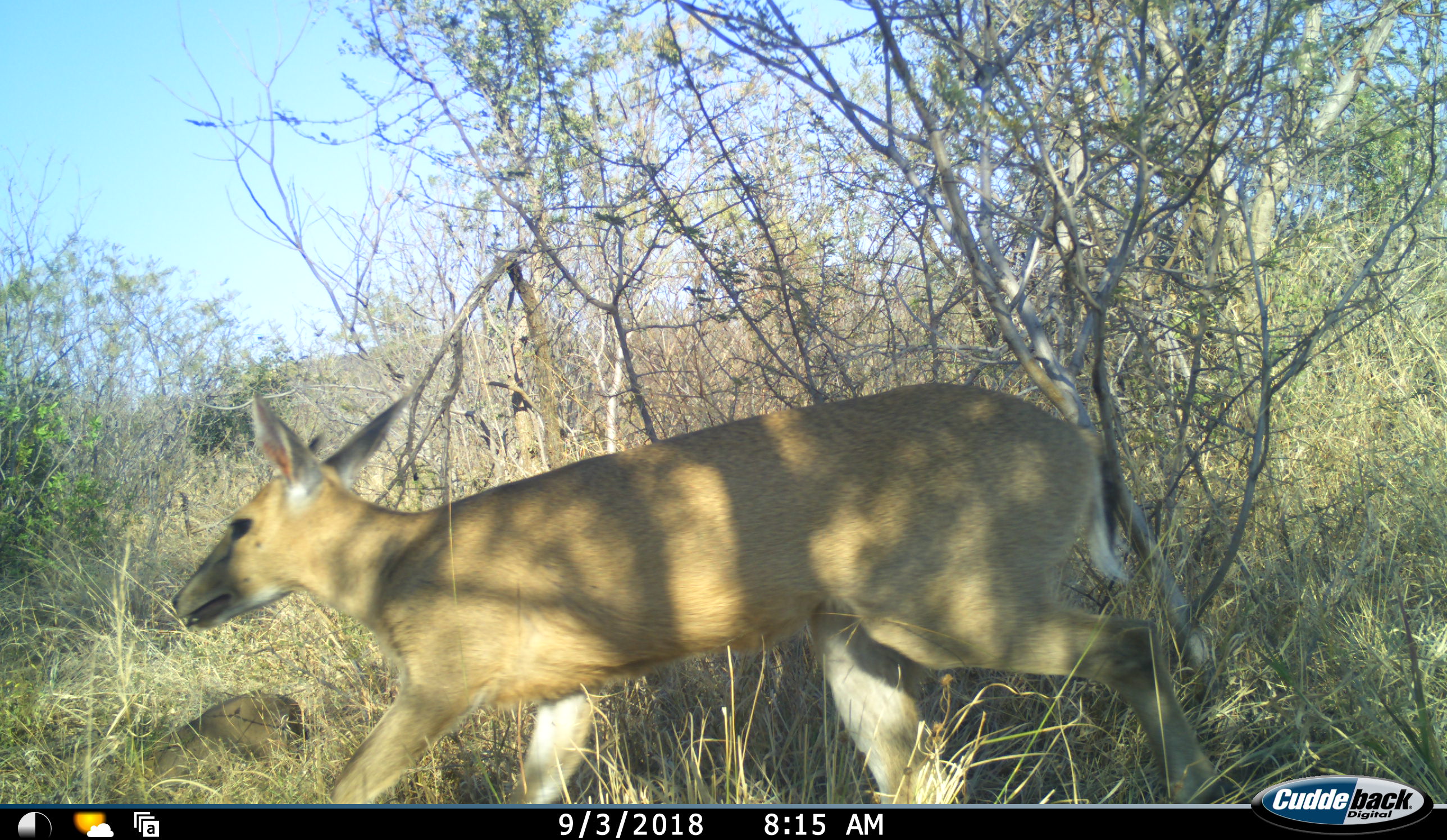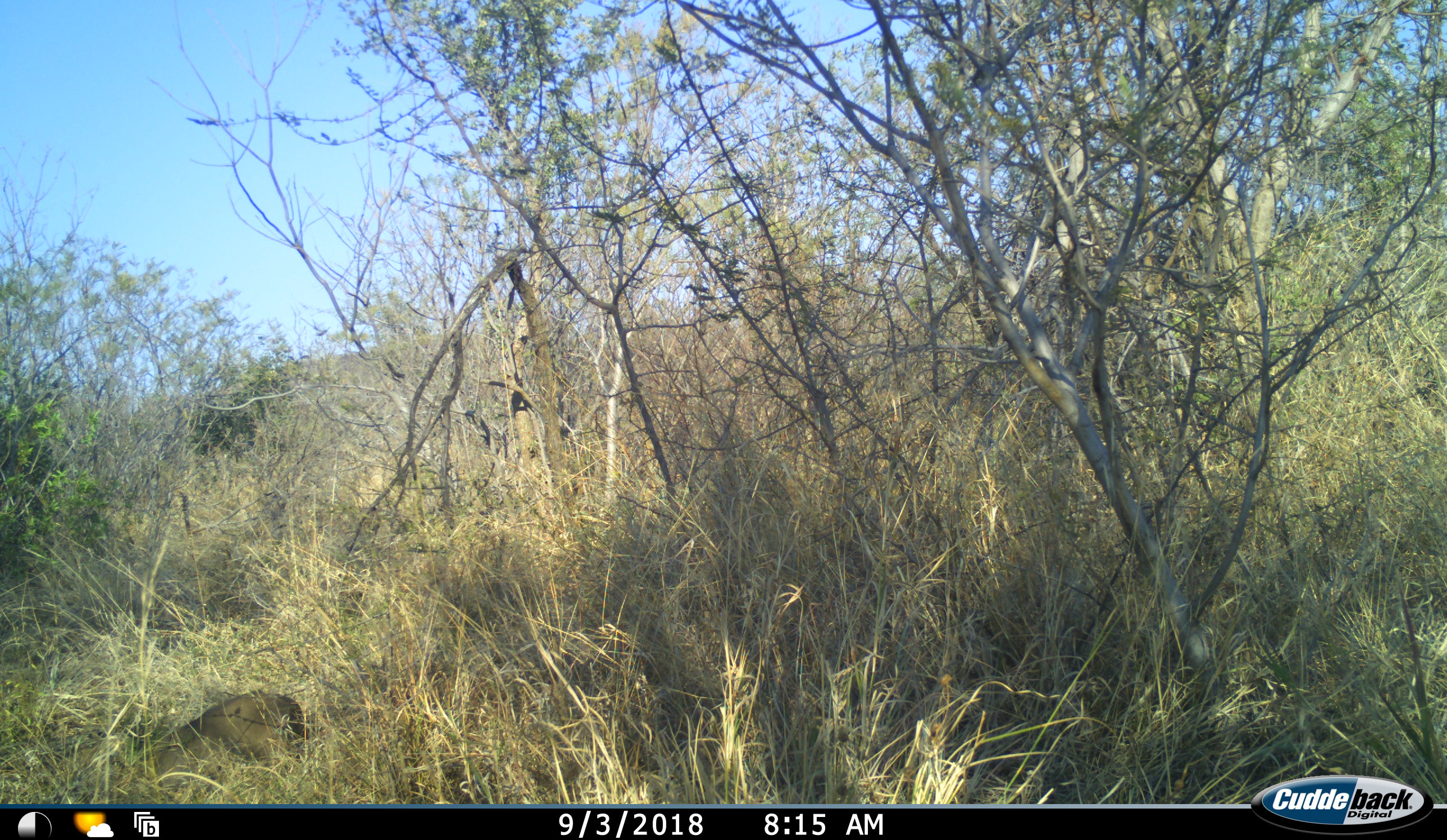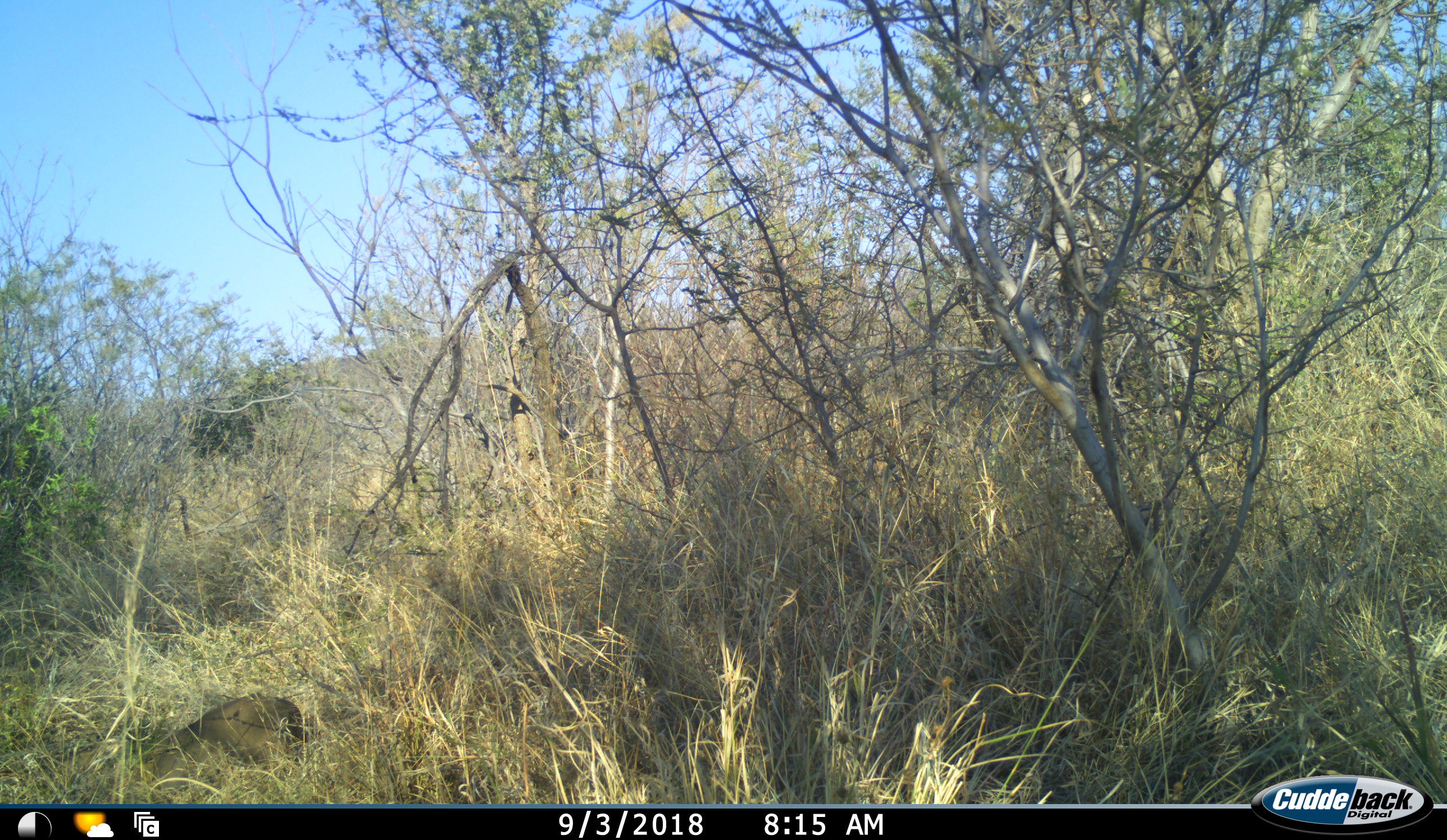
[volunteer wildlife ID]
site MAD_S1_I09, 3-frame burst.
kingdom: Animalia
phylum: Chordata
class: Mammalia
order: Artiodactyla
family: Bovidae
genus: Sylvicapra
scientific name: Sylvicapra grimmia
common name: common duiker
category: duikercommongrey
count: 1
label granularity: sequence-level